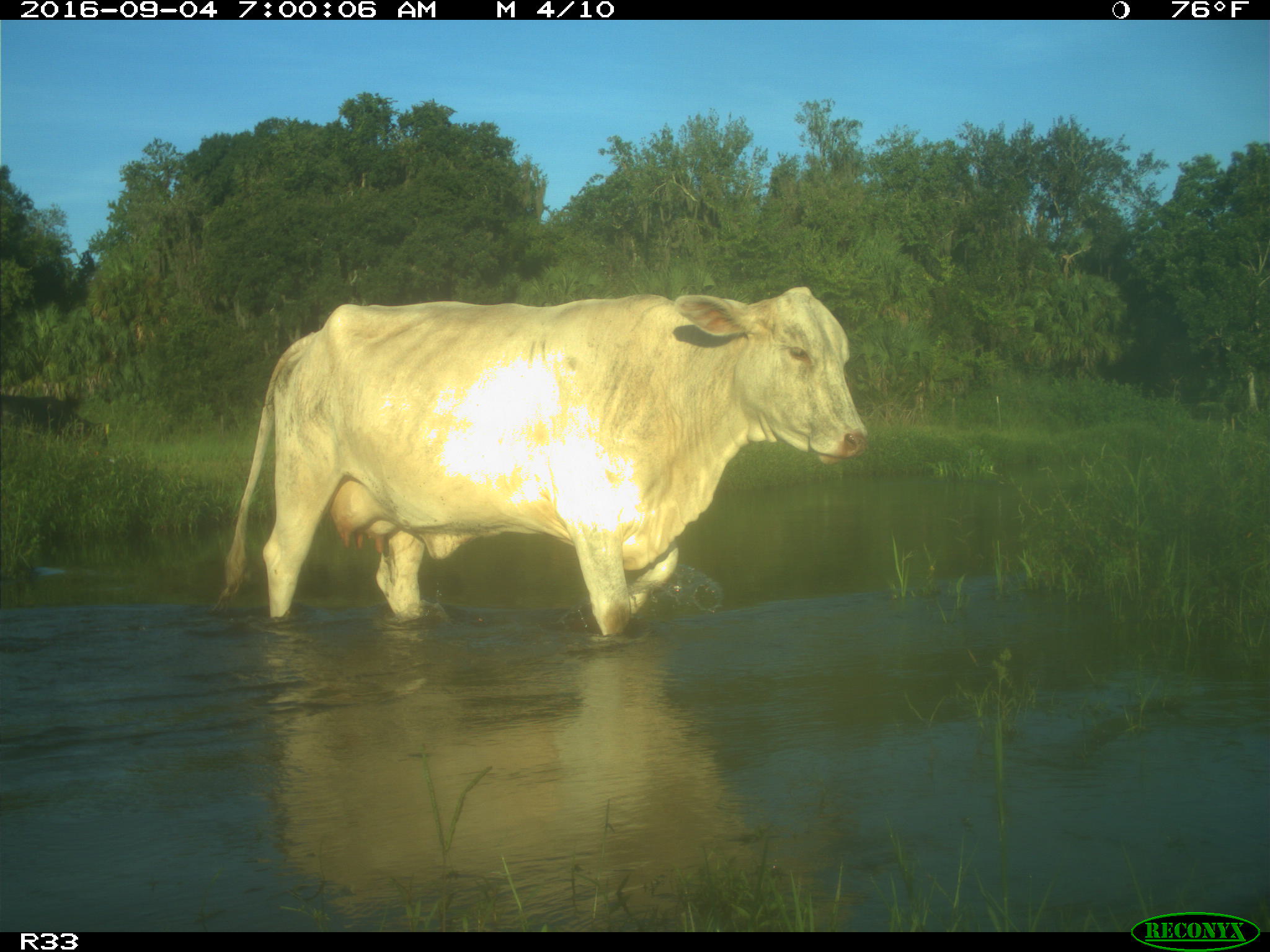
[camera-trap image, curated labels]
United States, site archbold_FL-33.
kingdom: Animalia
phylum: Chordata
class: Mammalia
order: Artiodactyla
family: Bovidae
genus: Bos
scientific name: Bos taurus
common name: domestic cow